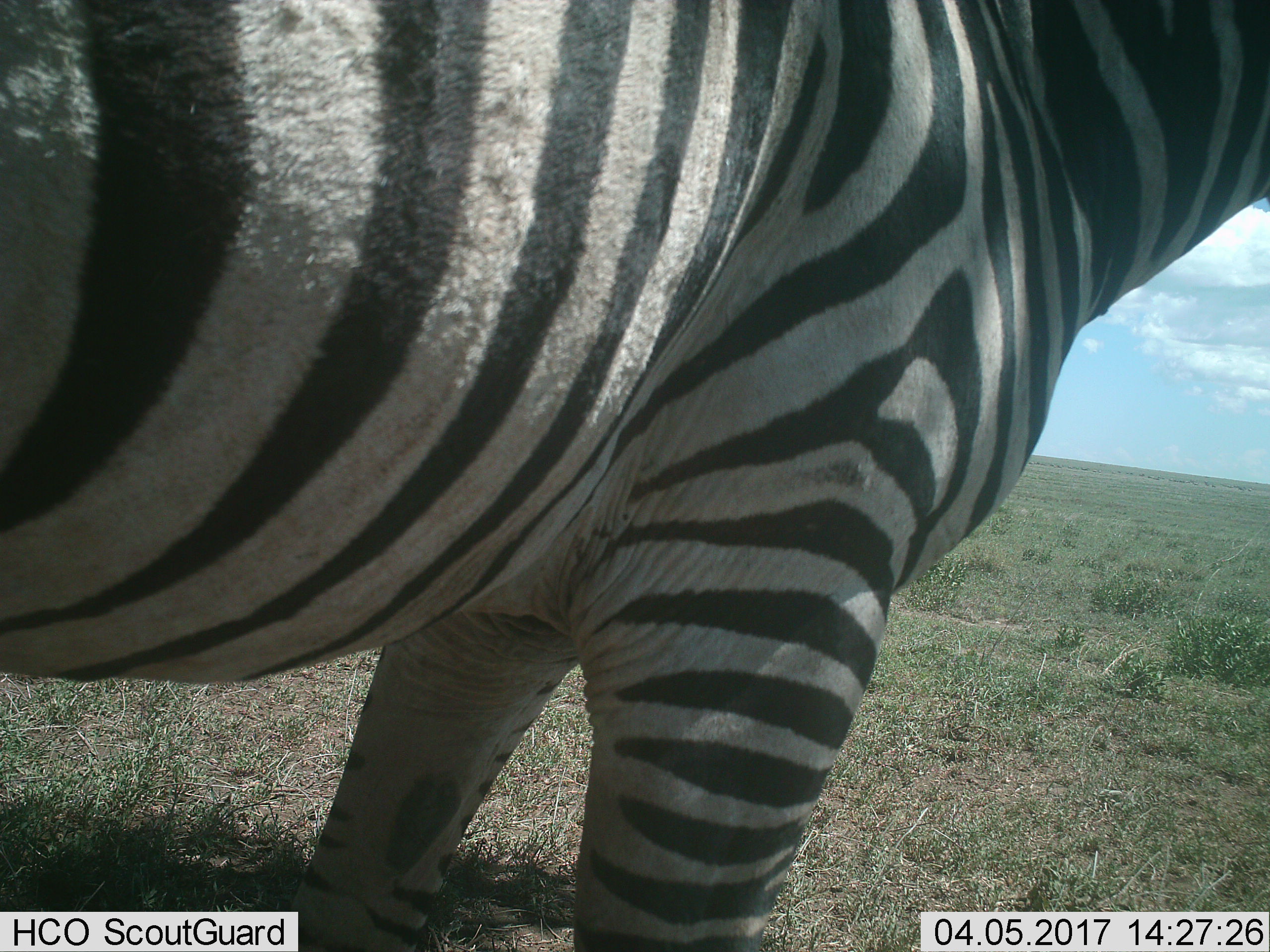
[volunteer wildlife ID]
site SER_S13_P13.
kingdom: Animalia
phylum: Chordata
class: Mammalia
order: Perissodactyla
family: Equidae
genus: Equus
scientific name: Equus quagga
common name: plains zebra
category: zebraplains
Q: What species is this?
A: Zebraplains (plains zebra) (Equus quagga).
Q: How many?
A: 1.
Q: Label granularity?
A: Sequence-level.